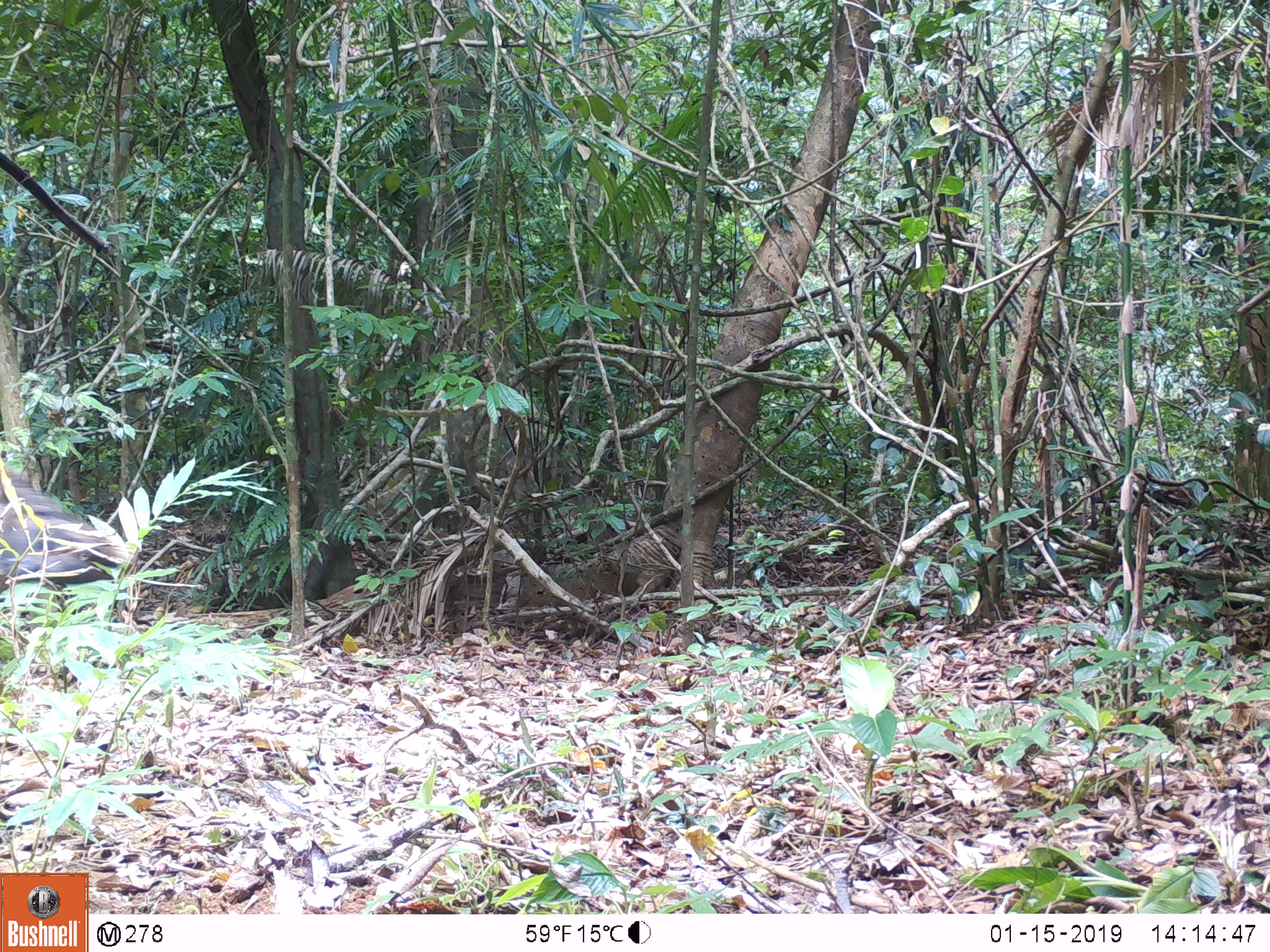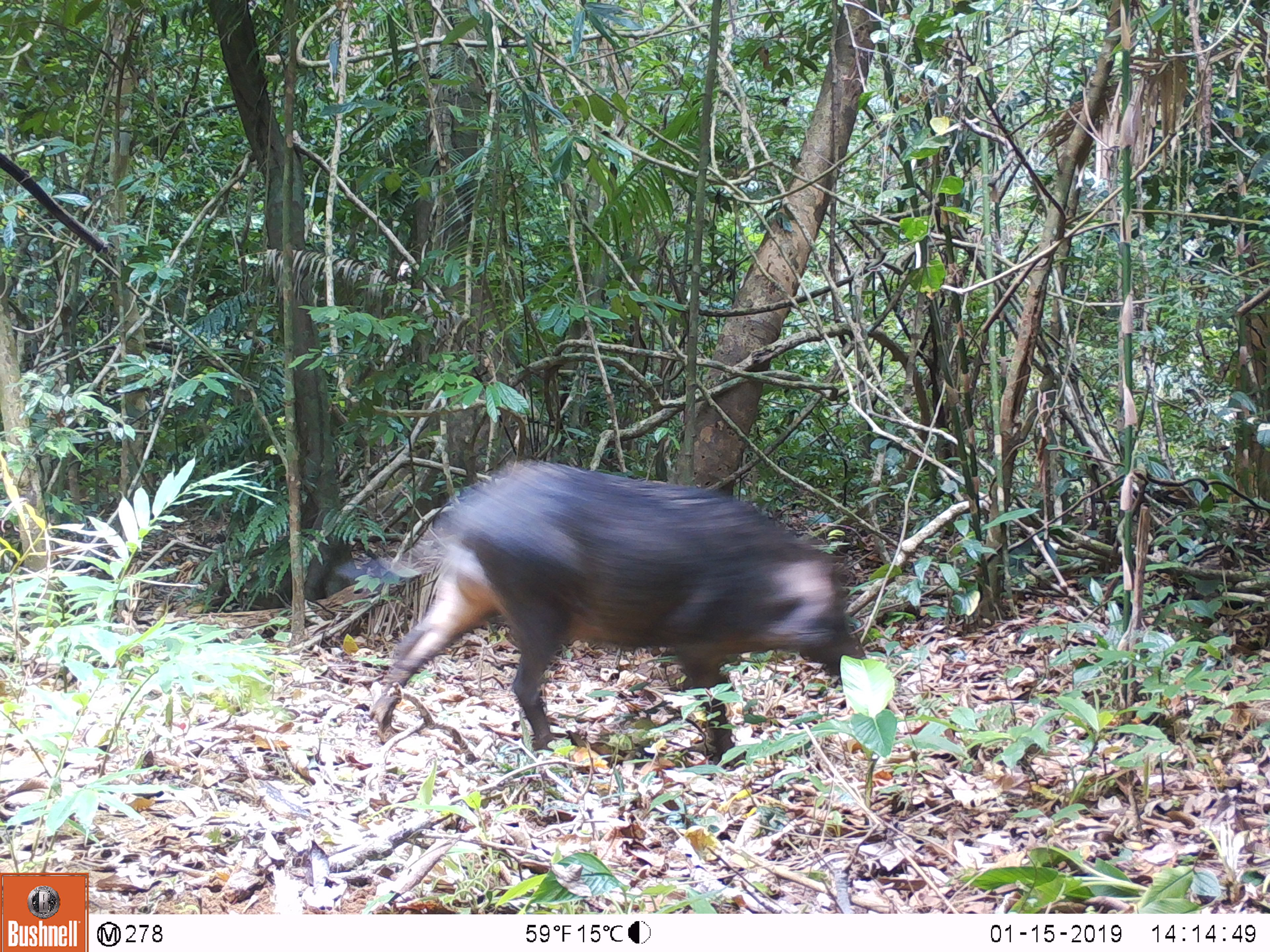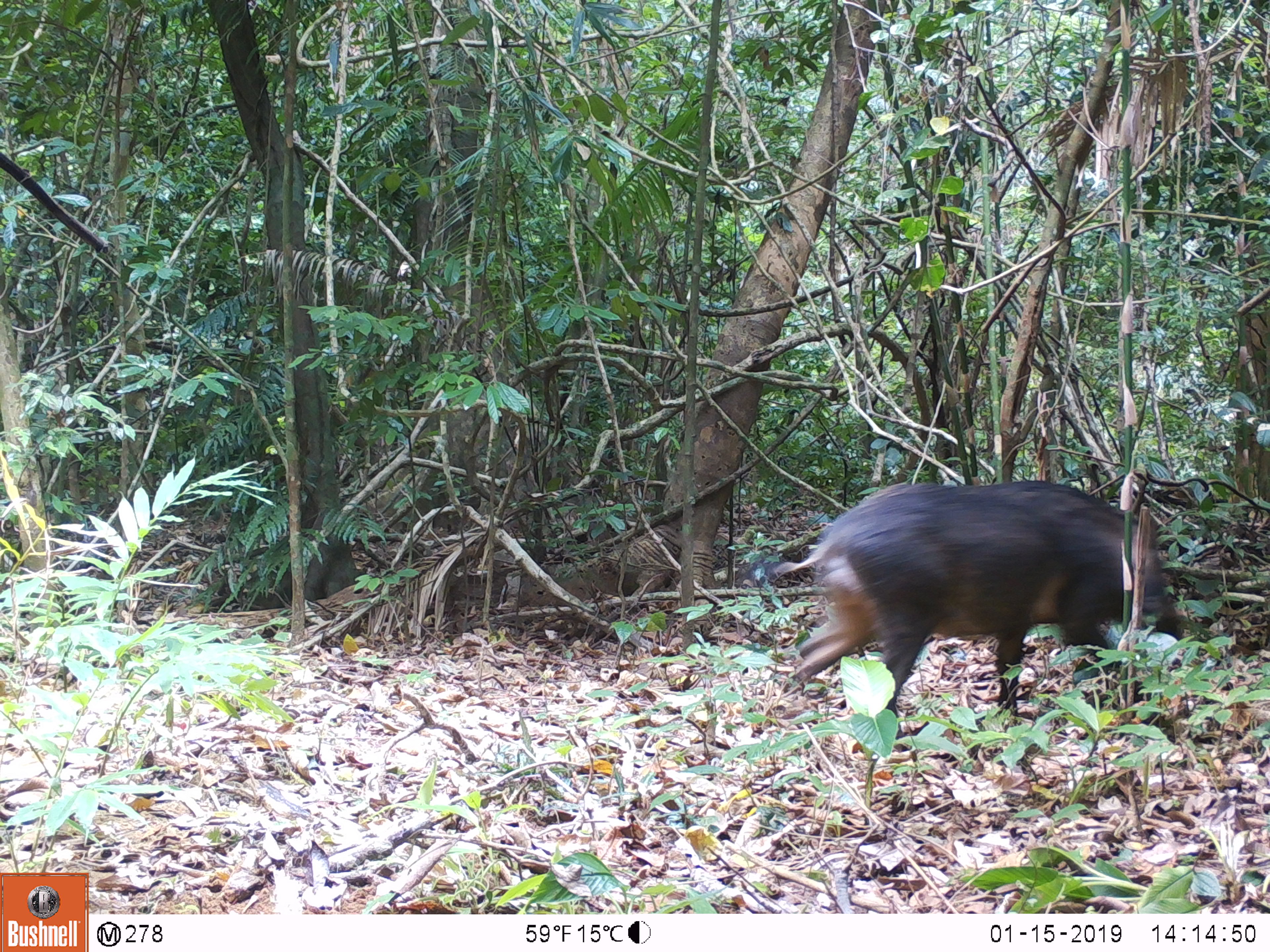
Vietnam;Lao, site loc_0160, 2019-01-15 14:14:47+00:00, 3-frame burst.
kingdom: Animalia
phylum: Chordata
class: Mammalia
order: Artiodactyla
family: Suidae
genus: Sus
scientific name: Sus scrofa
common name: eurasian wild pig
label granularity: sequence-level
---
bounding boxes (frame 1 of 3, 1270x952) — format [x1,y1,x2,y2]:
eurasian wild pig: [0,449,124,580]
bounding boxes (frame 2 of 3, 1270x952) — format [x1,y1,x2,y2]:
eurasian wild pig: [331,454,874,765]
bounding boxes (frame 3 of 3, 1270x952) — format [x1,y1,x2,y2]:
eurasian wild pig: [730,477,1185,733]